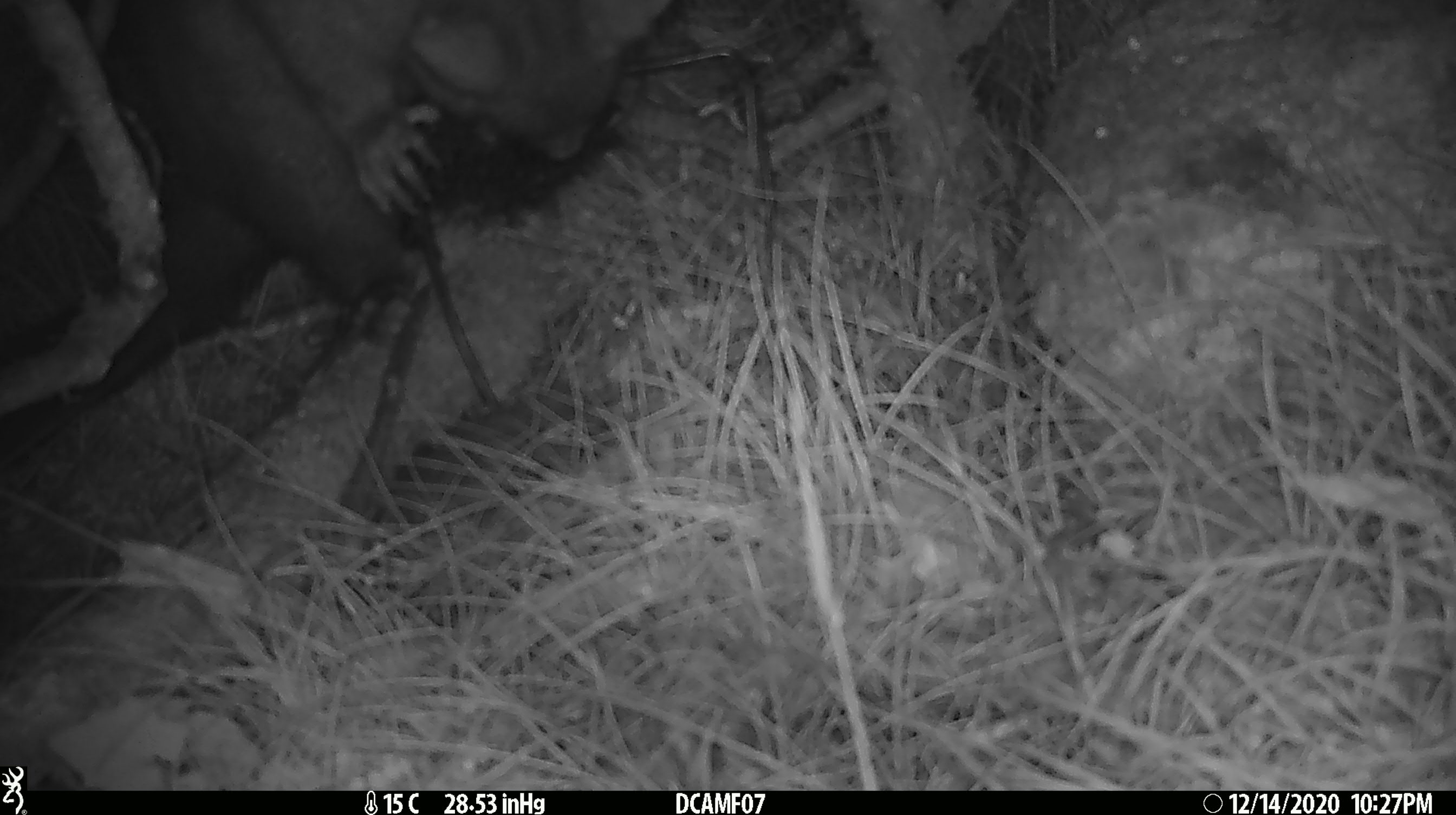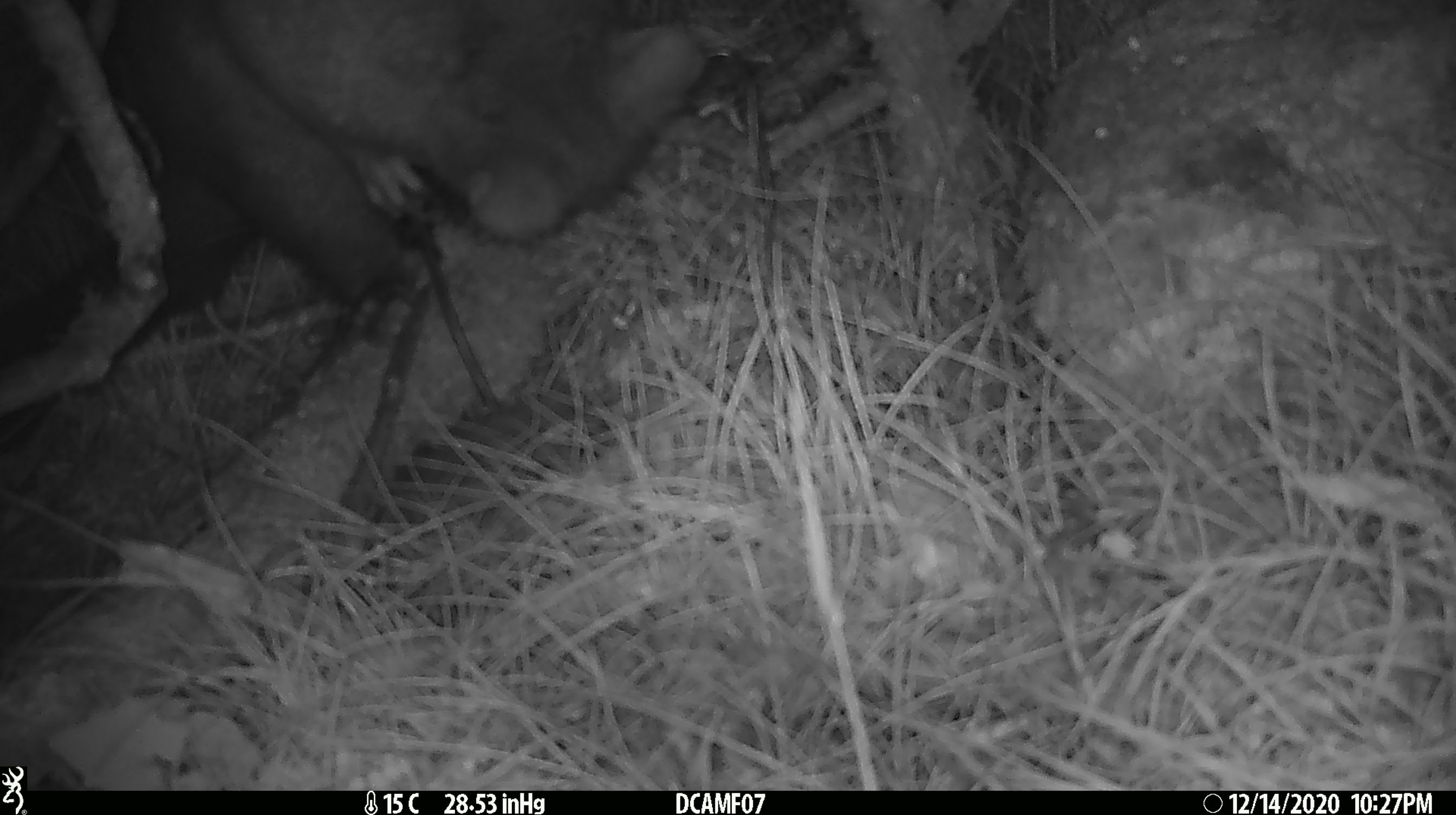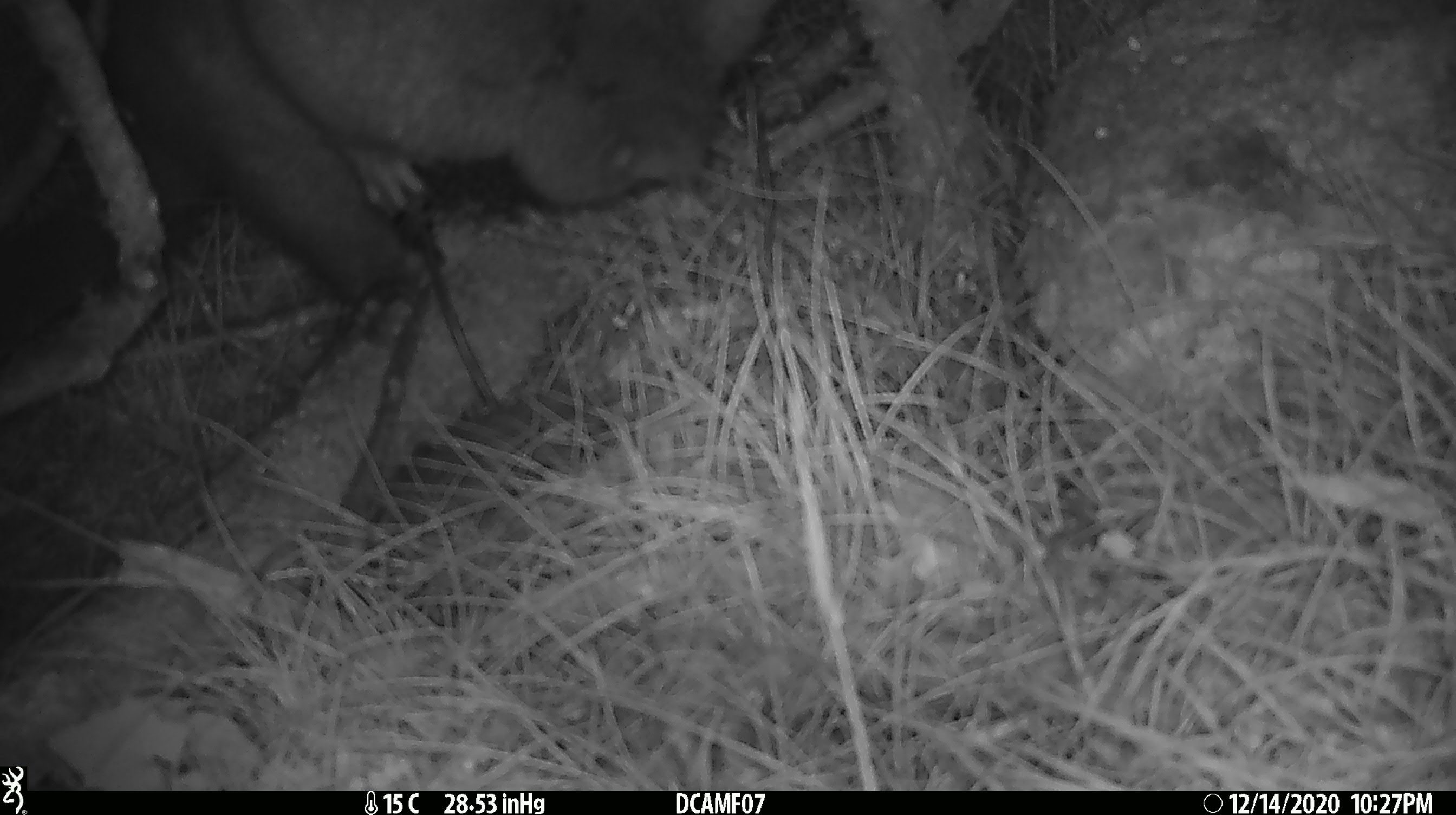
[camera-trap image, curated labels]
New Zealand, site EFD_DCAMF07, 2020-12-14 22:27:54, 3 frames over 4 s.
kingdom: Animalia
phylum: Chordata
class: Mammalia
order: Diprotodontia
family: Phalangeridae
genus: Trichosurus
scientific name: Trichosurus vulpecula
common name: common brushtail possum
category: possum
Possum (common brushtail possum) (Trichosurus vulpecula).